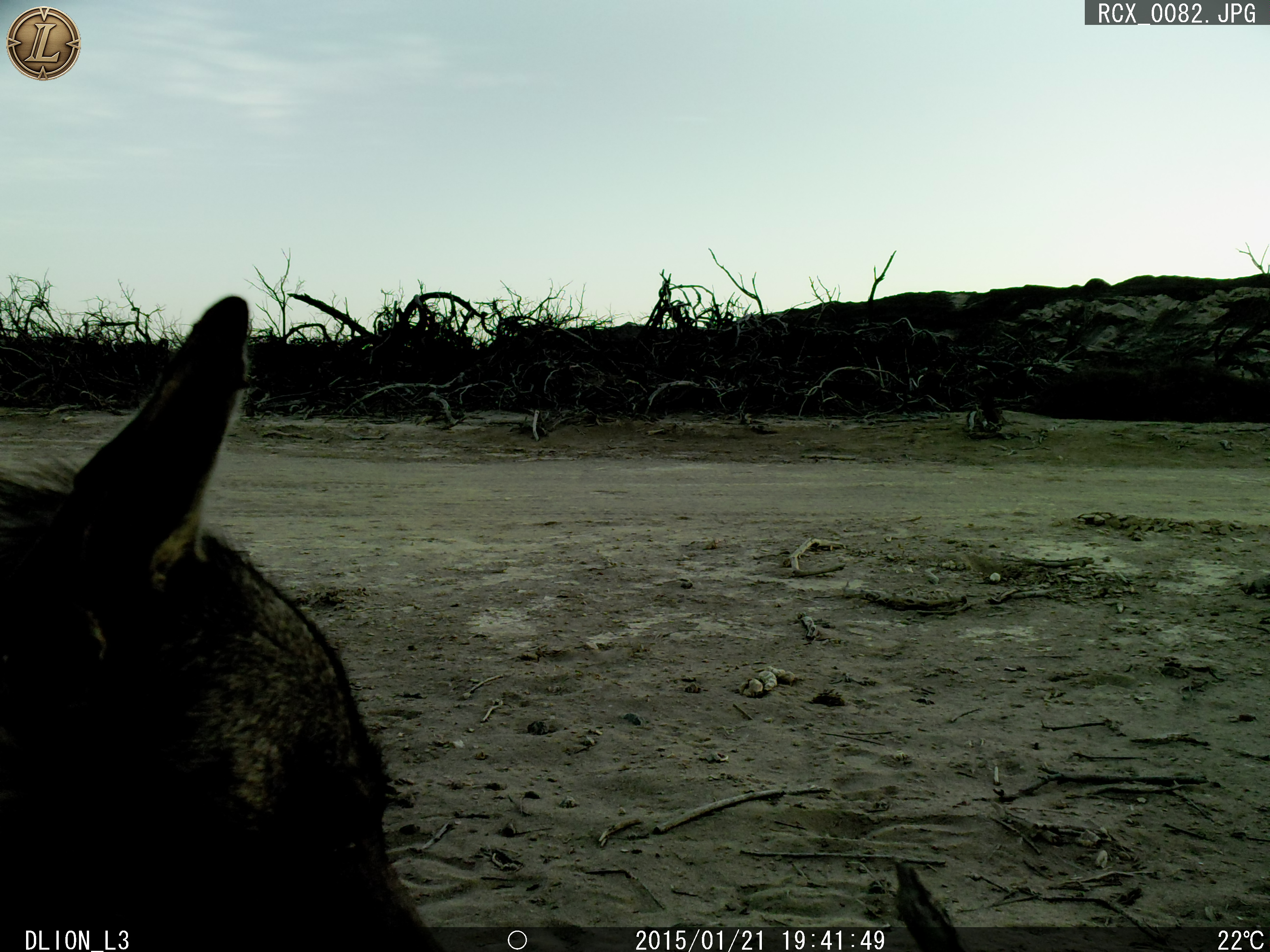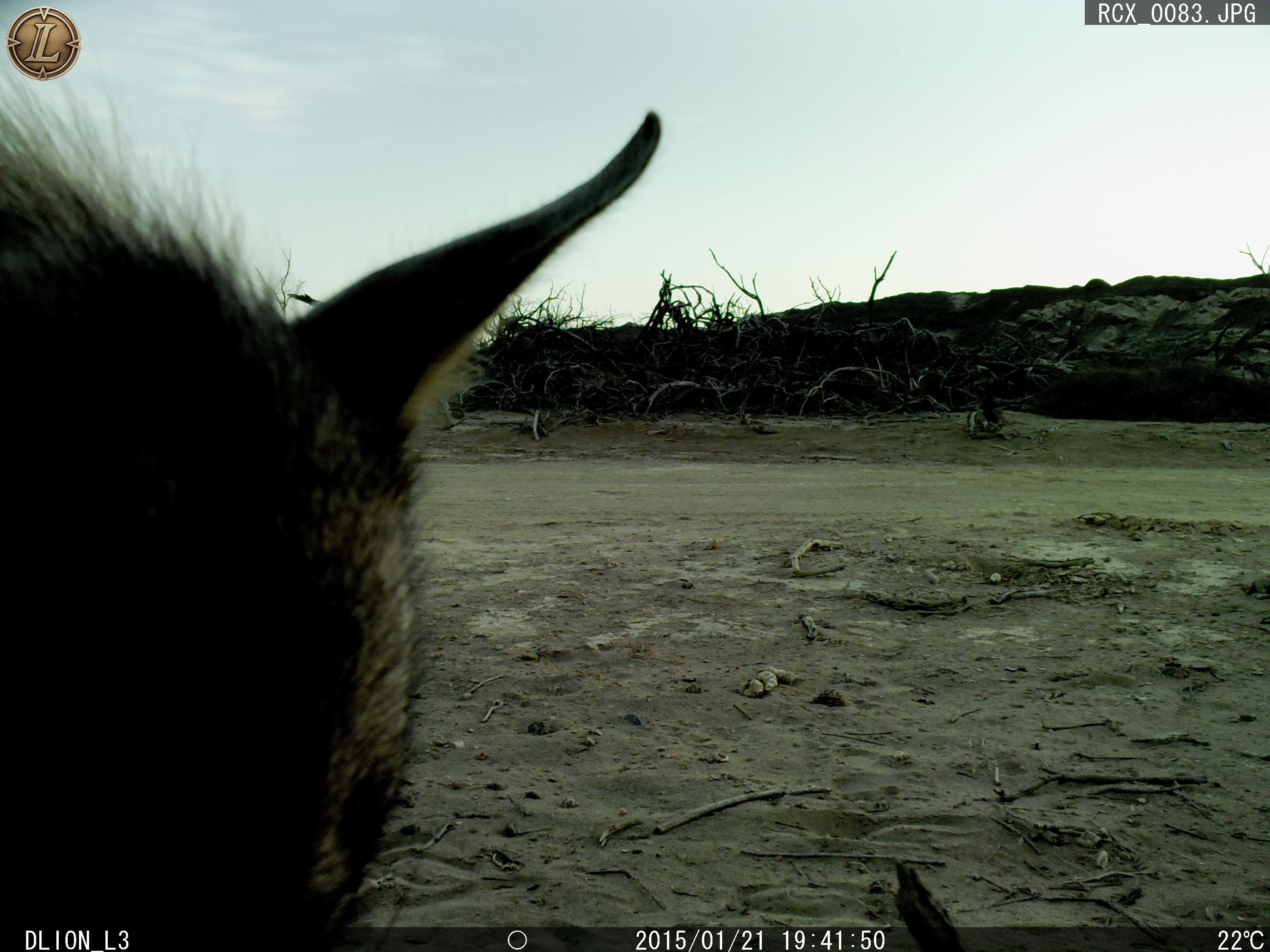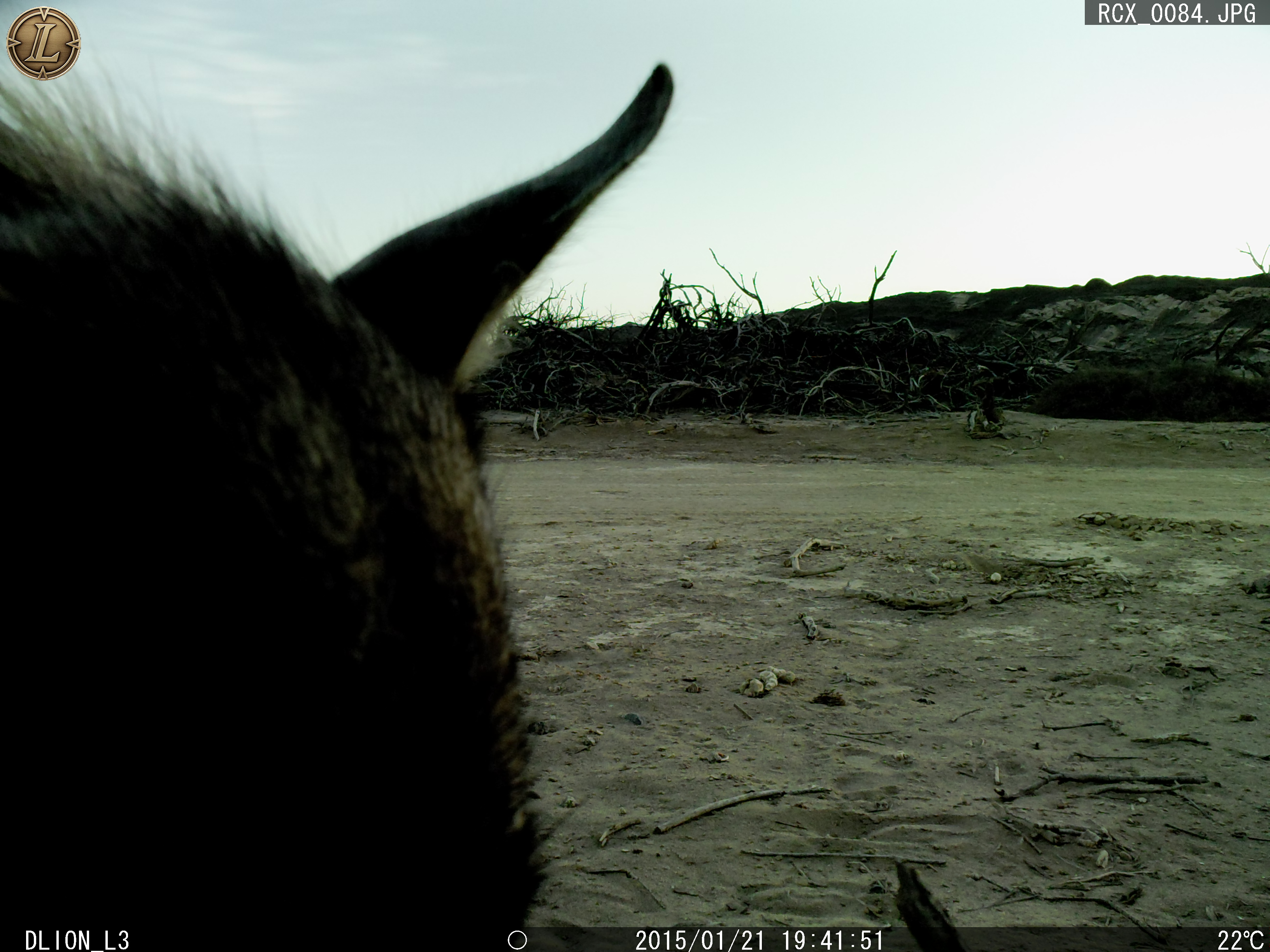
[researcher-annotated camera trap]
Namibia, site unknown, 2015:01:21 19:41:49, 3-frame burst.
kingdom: Animalia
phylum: Chordata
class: Mammalia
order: Carnivora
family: Hyaenidae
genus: Parahyaena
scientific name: Parahyaena brunnea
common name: brown hyena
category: hyaena brunnea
Hyaena brunnea (brown hyena) (Parahyaena brunnea).